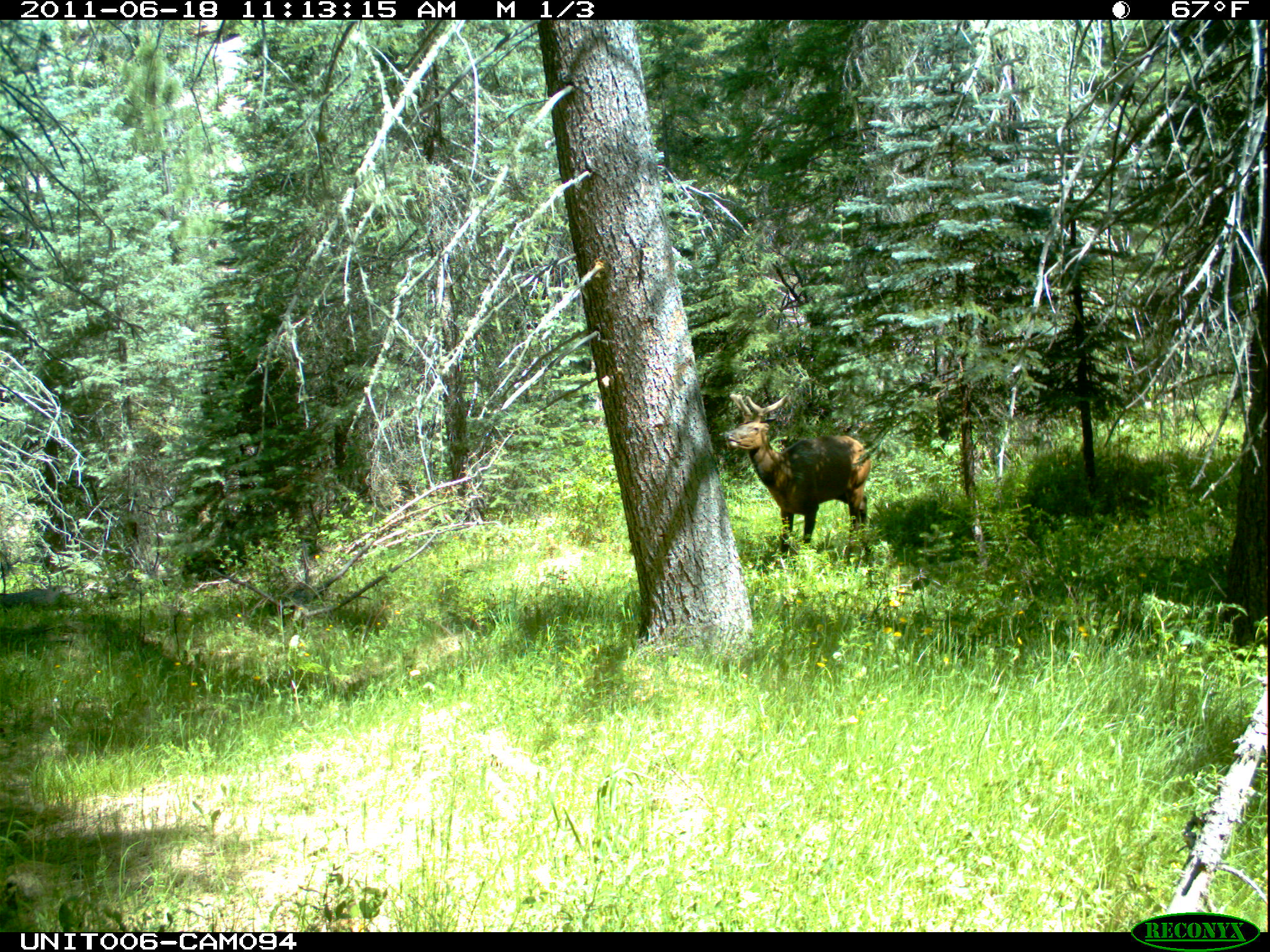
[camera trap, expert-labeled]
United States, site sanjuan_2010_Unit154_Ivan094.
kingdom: Animalia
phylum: Chordata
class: Mammalia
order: Artiodactyla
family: Cervidae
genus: Cervus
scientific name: Cervus elaphus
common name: red deer